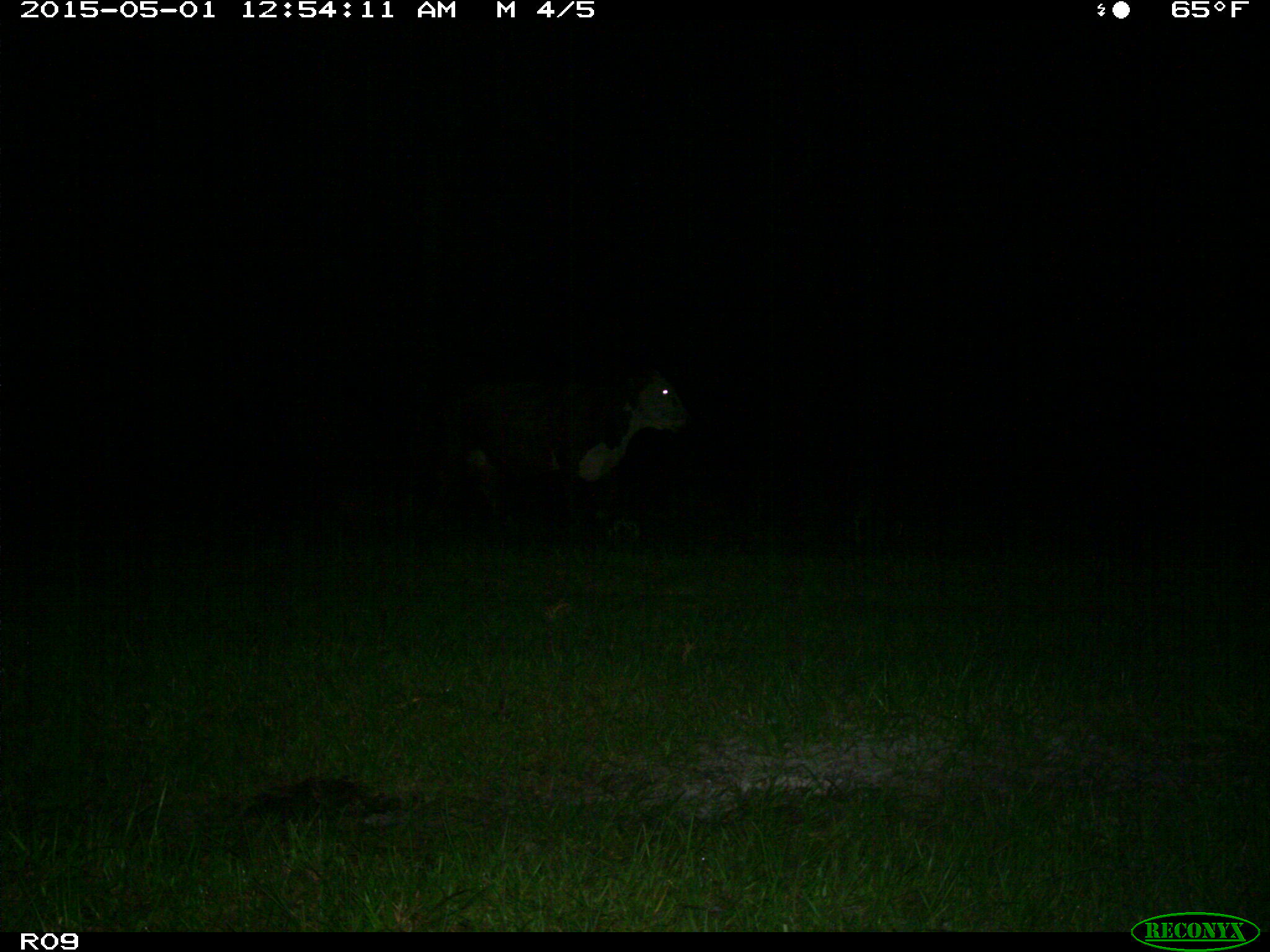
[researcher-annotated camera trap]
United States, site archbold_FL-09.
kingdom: Animalia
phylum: Chordata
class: Mammalia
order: Artiodactyla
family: Bovidae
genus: Bos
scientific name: Bos taurus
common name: domestic cow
Bos taurus (domestic cow).